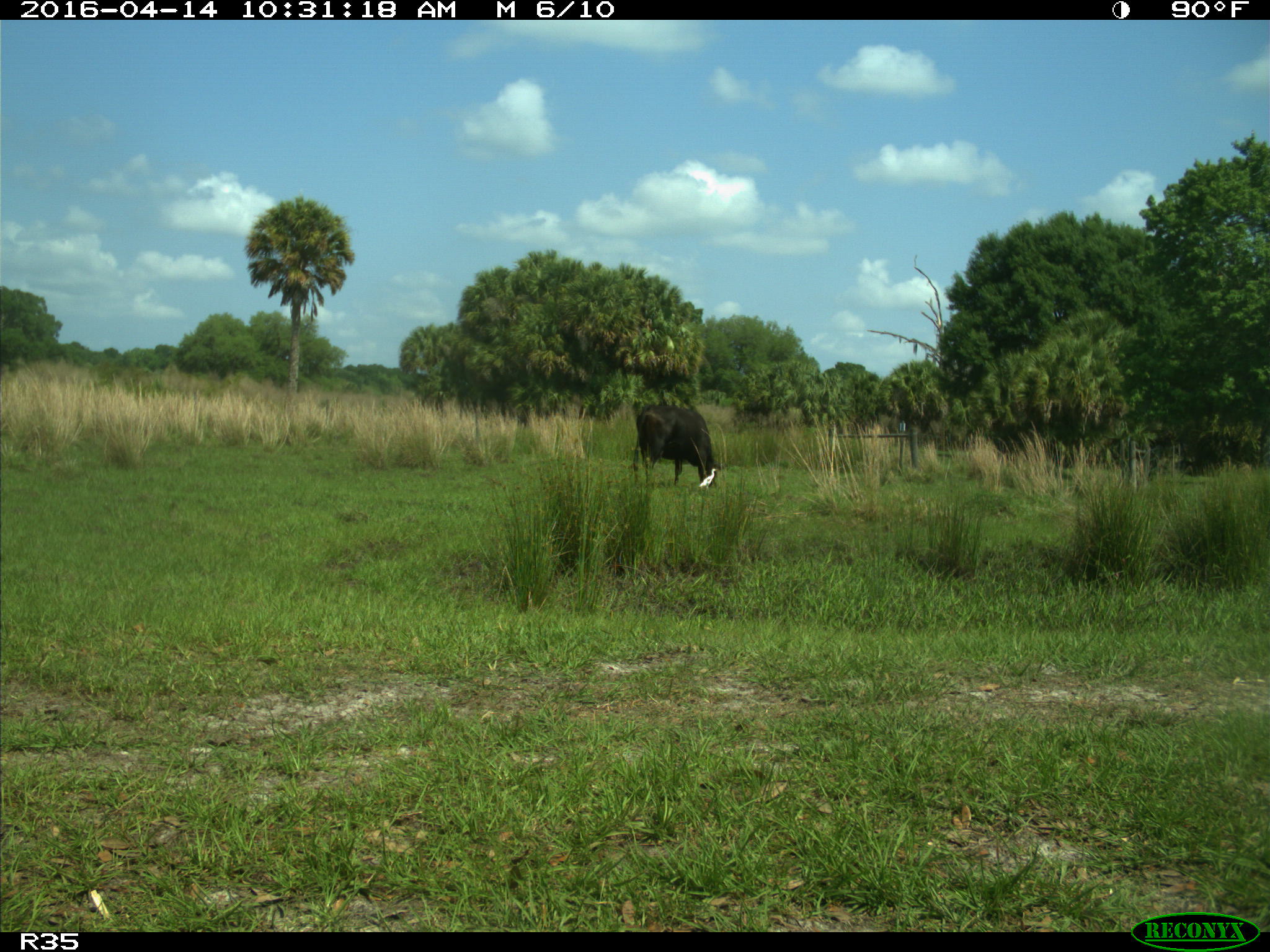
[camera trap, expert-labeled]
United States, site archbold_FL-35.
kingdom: Animalia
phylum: Chordata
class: Mammalia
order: Artiodactyla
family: Bovidae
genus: Bos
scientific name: Bos taurus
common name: domestic cow